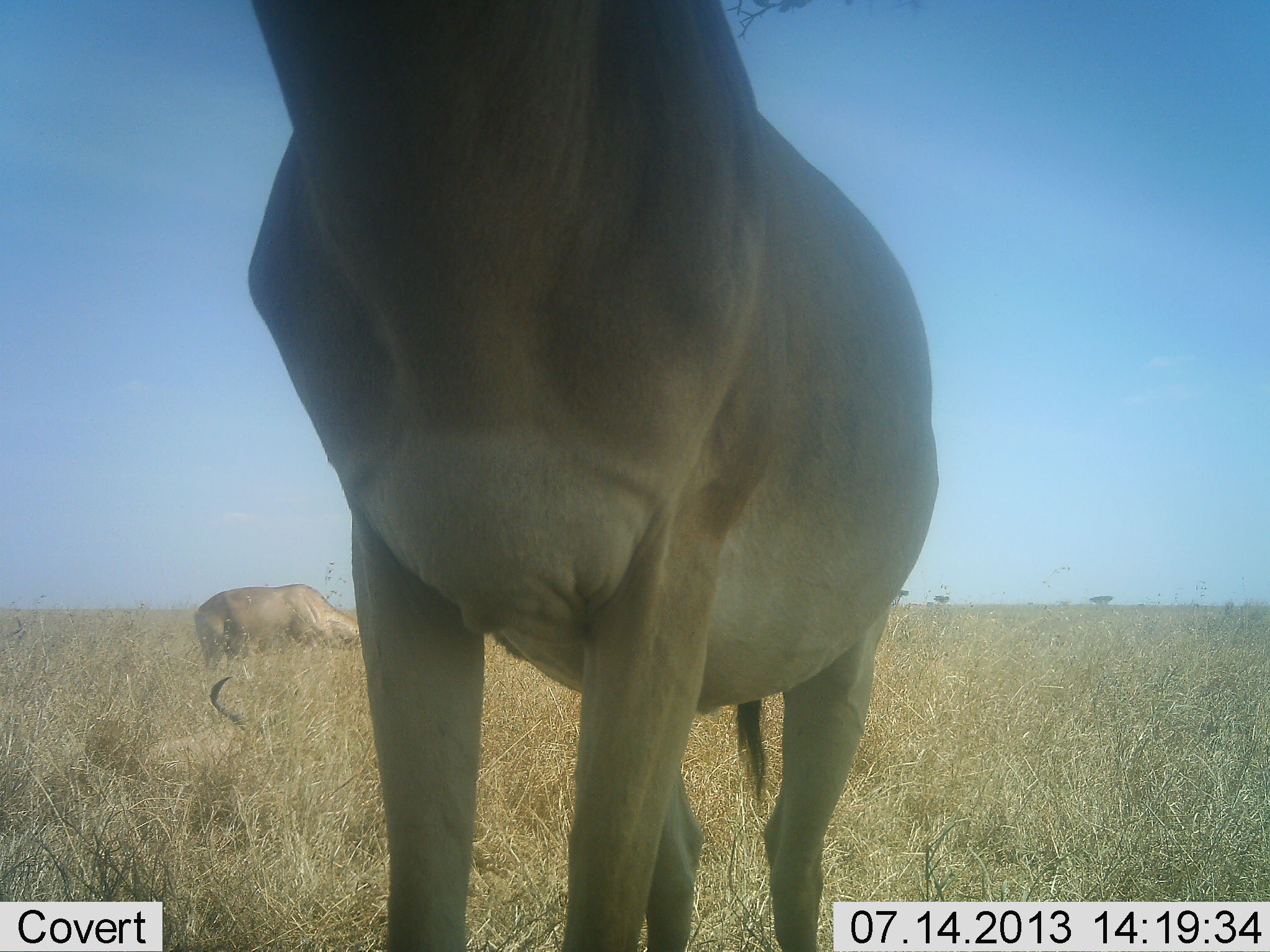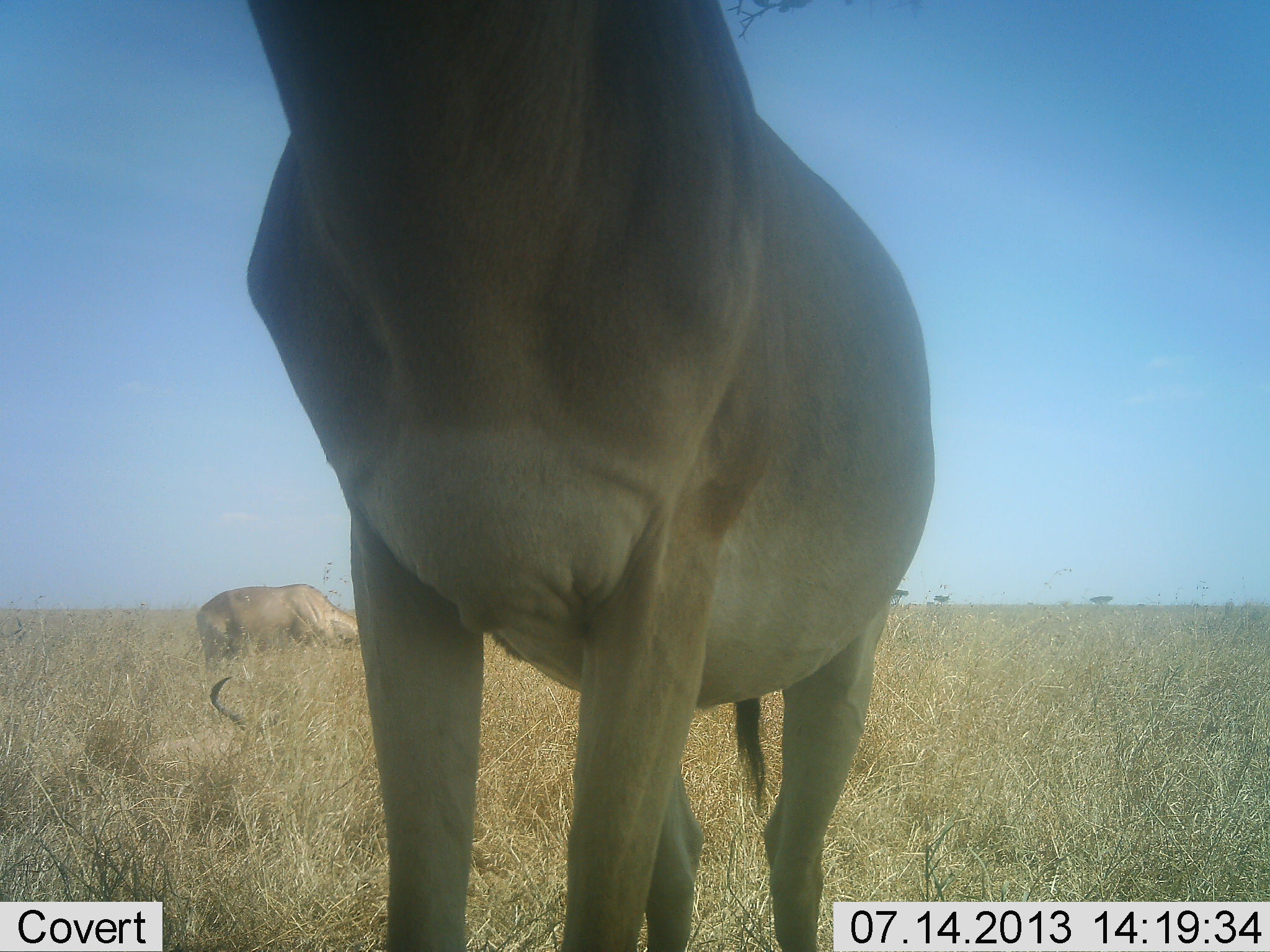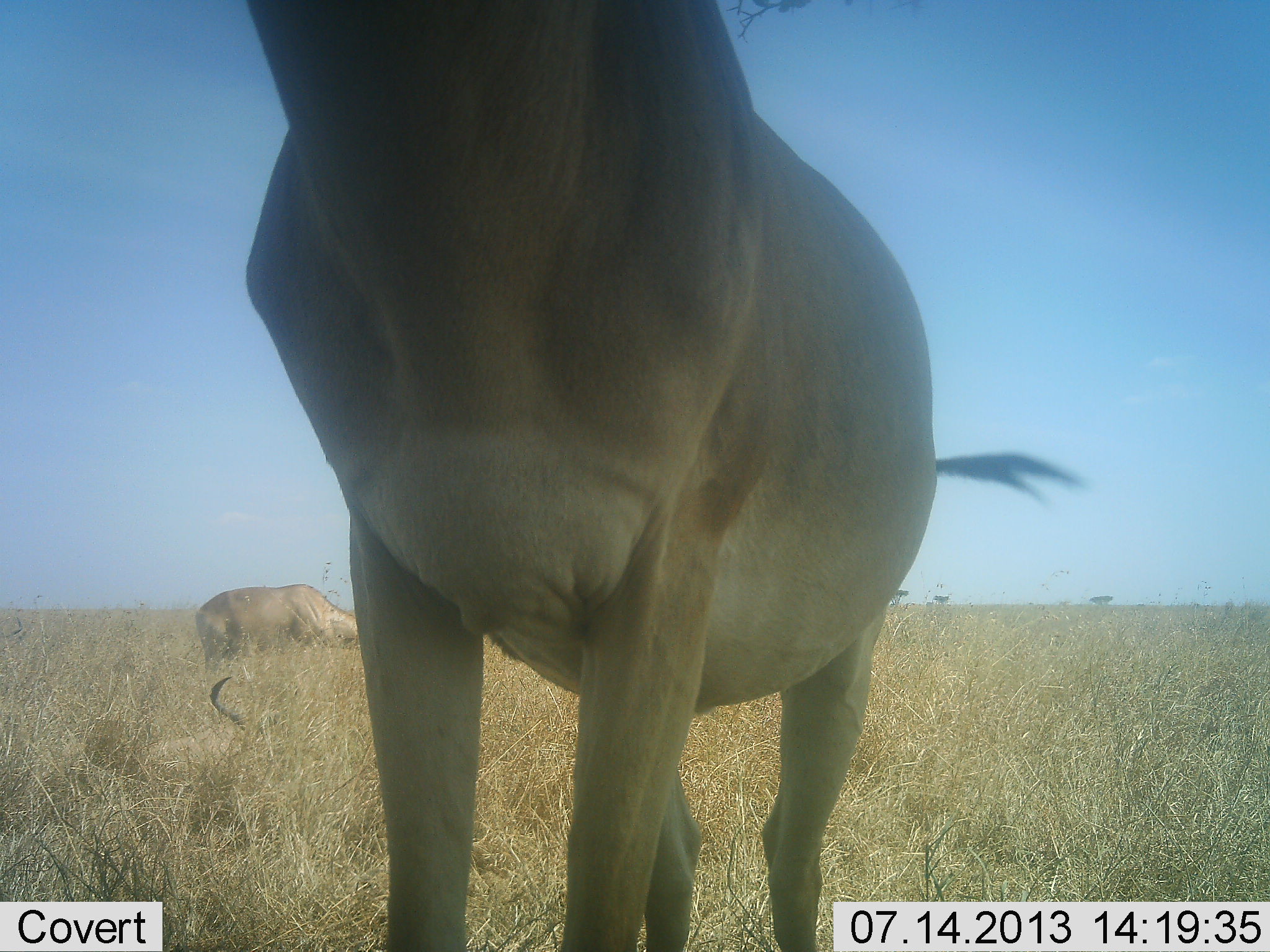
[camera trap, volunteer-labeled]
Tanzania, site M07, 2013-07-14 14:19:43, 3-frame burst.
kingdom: Animalia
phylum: Chordata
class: Mammalia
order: Artiodactyla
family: Bovidae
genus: Alcelaphus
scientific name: Alcelaphus buselaphus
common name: hartebeest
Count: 2.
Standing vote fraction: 87%.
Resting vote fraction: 20%.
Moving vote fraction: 7%.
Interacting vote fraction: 7%.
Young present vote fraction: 0%.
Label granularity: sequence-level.